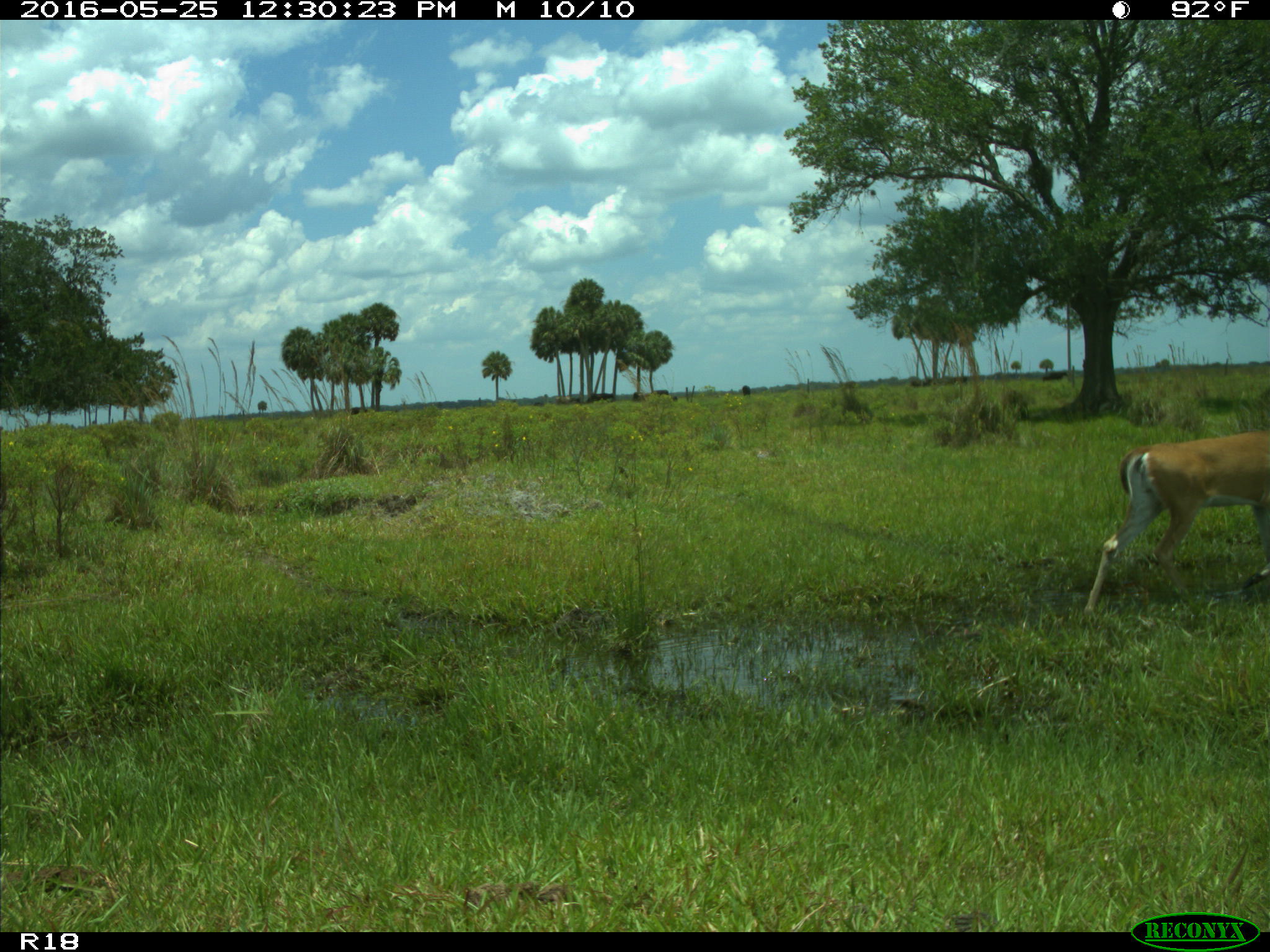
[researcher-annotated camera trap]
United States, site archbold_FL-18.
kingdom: Animalia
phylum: Chordata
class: Mammalia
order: Artiodactyla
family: Cervidae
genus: Odocoileus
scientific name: Odocoileus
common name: deer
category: unidentified deer